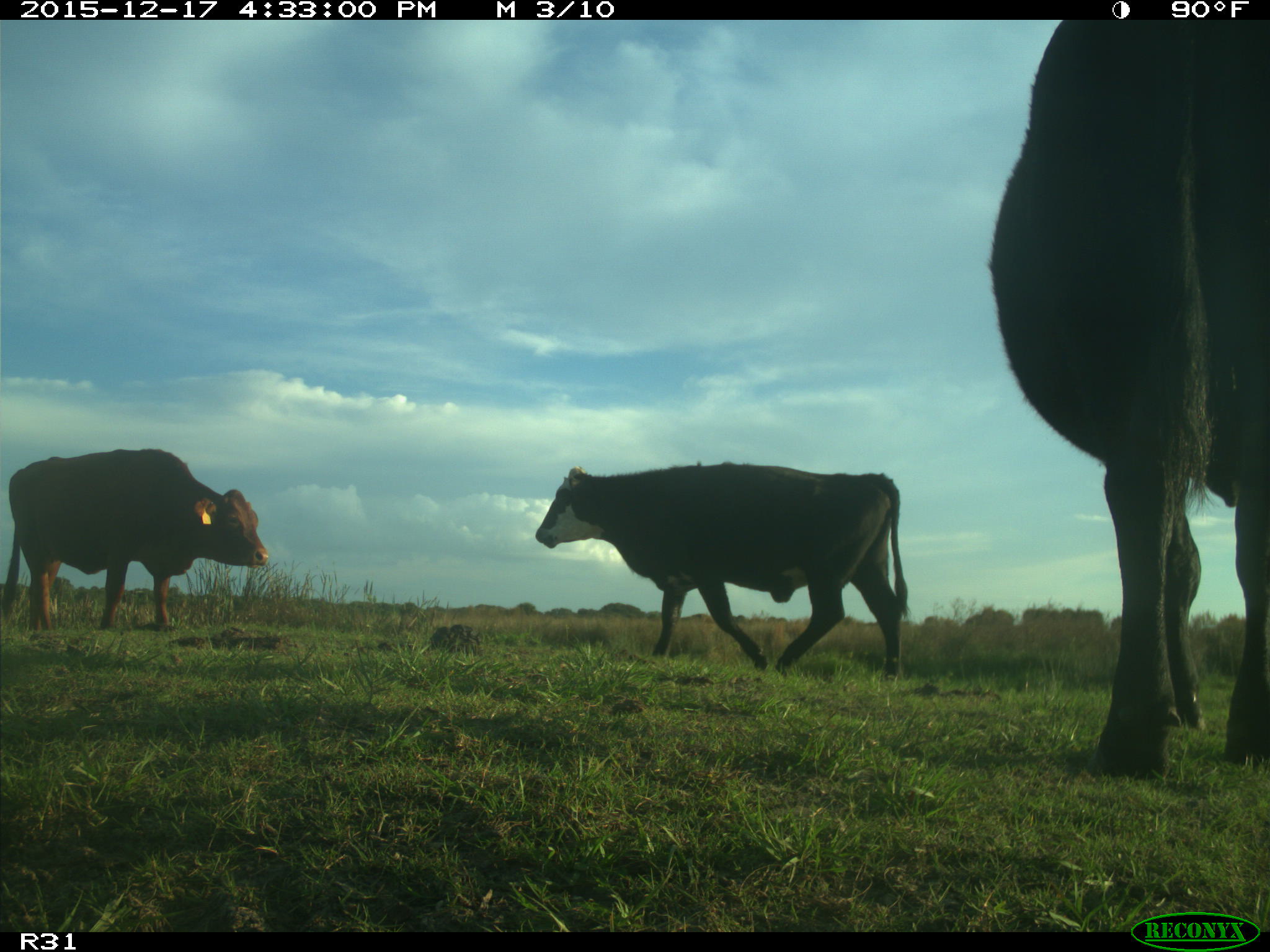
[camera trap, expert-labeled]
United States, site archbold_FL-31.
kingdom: Animalia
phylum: Chordata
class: Mammalia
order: Artiodactyla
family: Bovidae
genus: Bos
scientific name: Bos taurus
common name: domestic cow